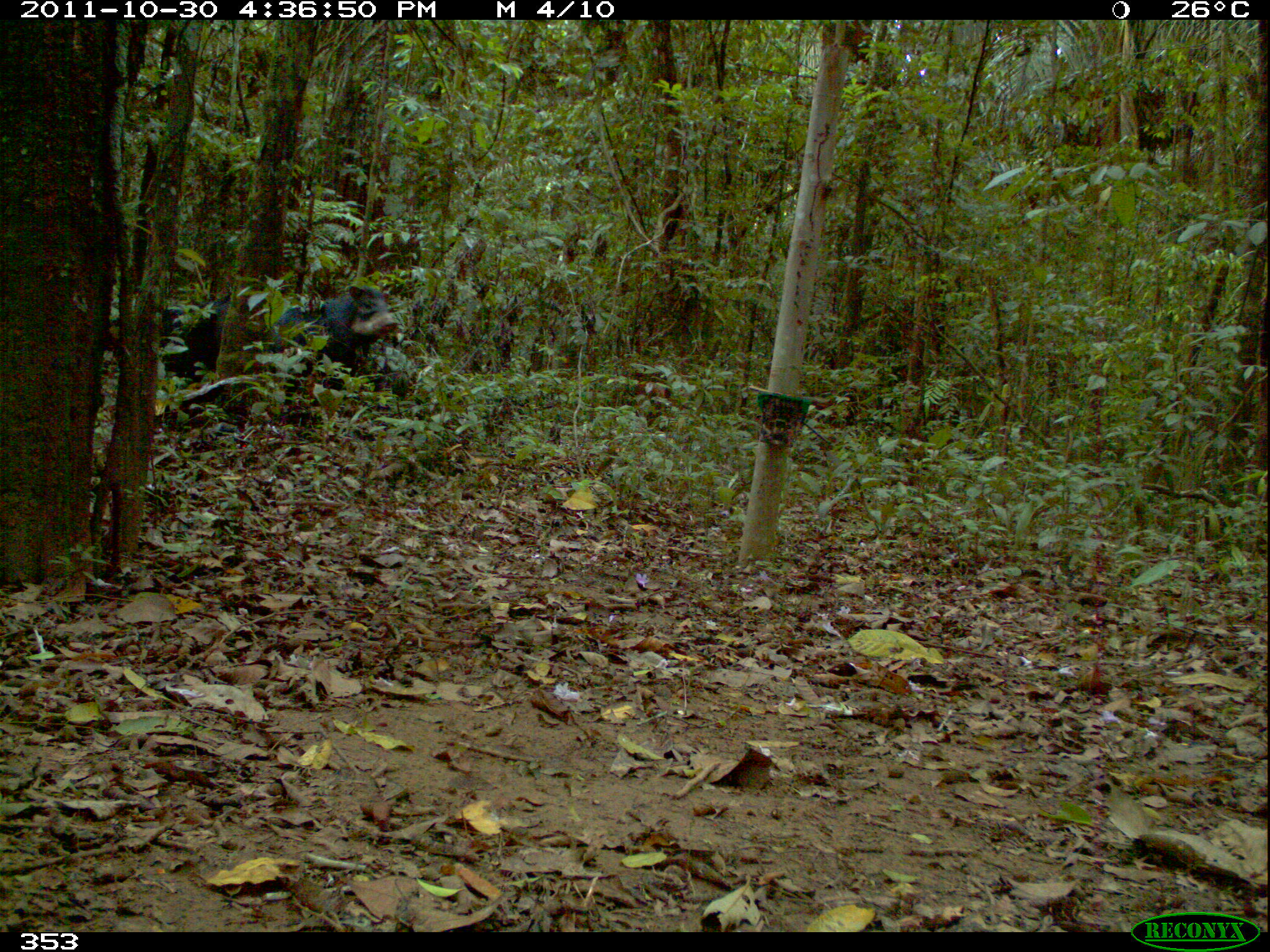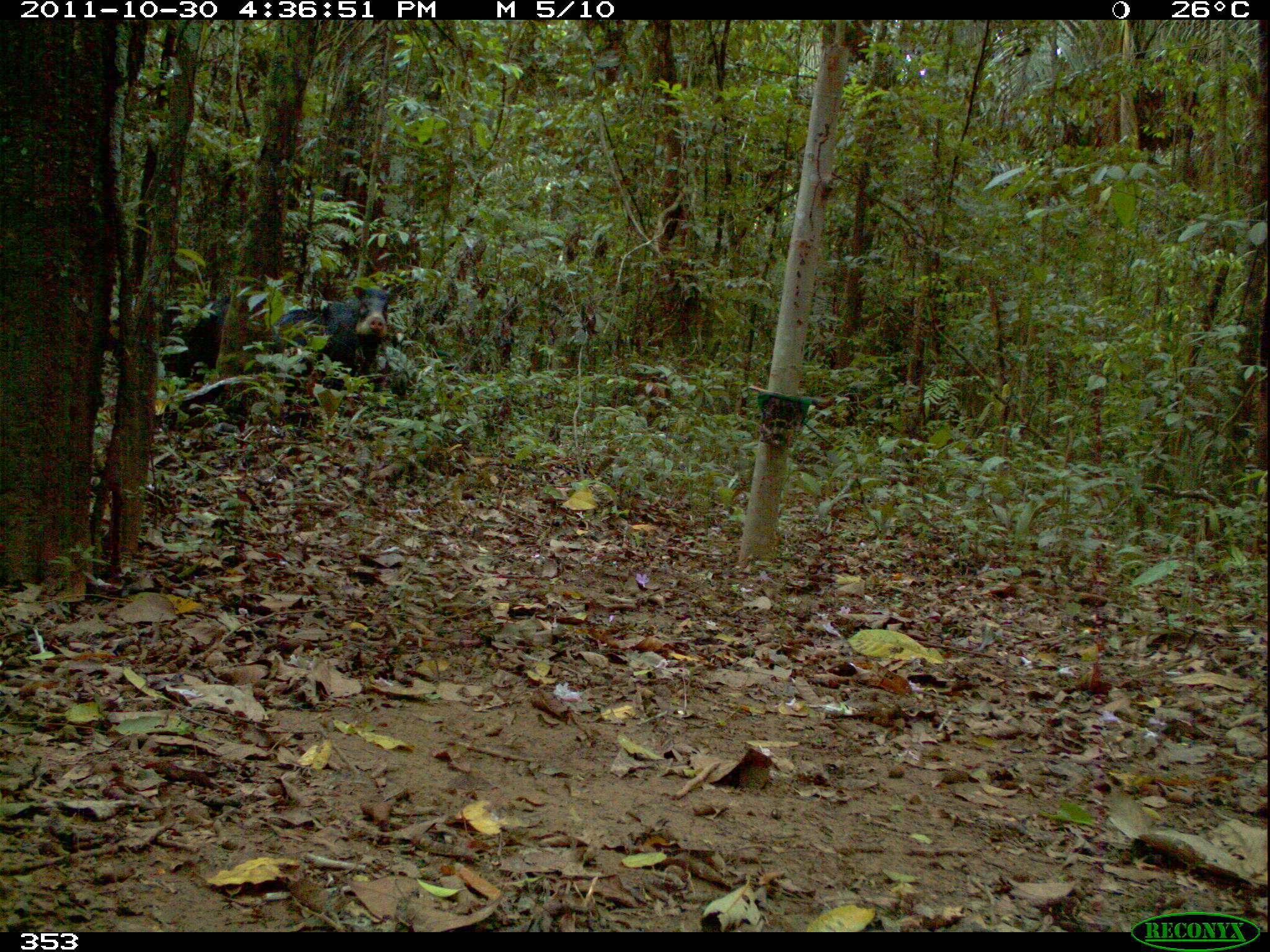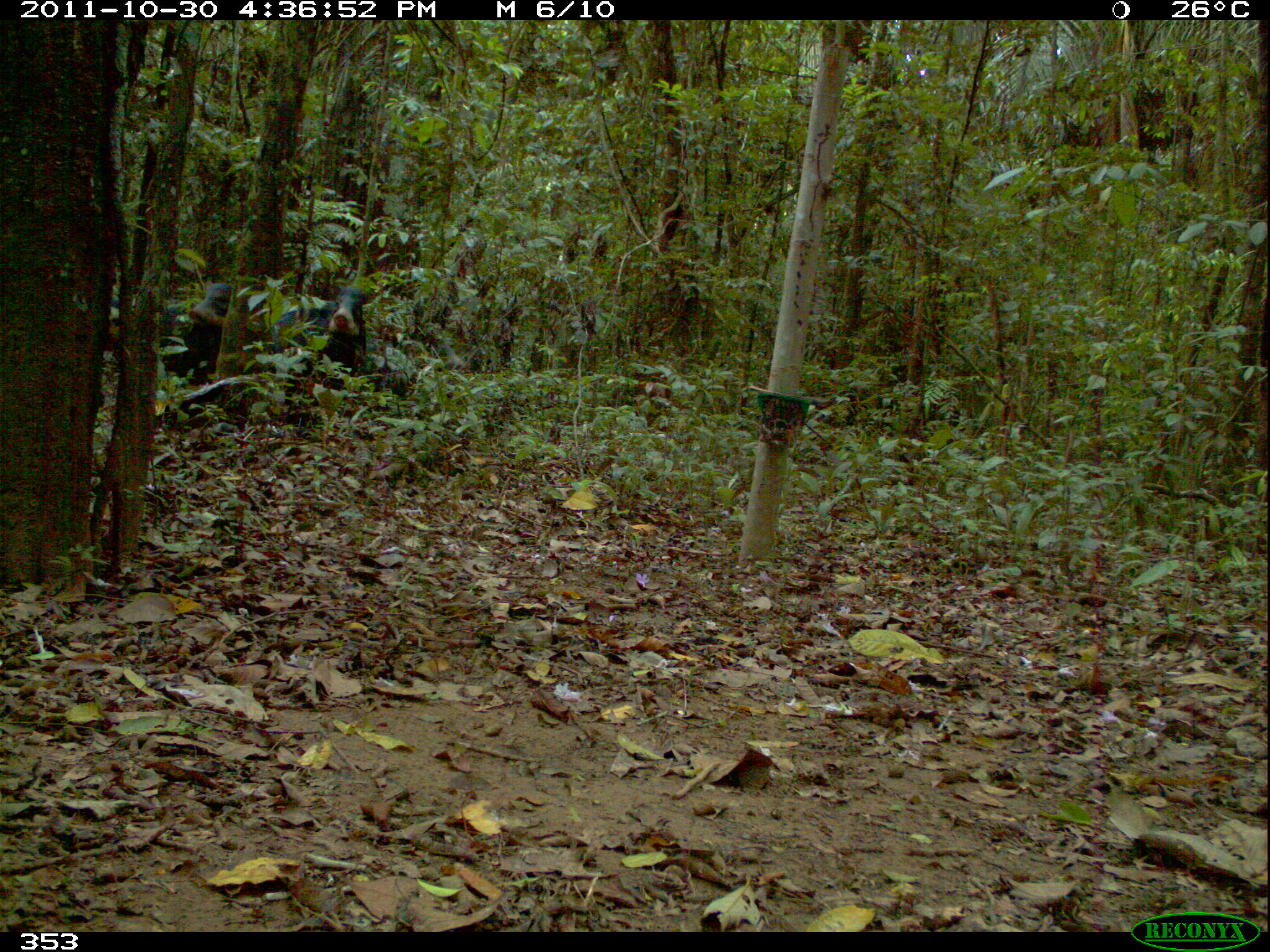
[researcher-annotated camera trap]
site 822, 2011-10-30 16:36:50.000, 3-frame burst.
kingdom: Animalia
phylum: Chordata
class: Mammalia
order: Artiodactyla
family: Tayassuidae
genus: Tayassu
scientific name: Tayassu pecari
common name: white-lipped peccary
Tayassu pecari (white-lipped peccary).